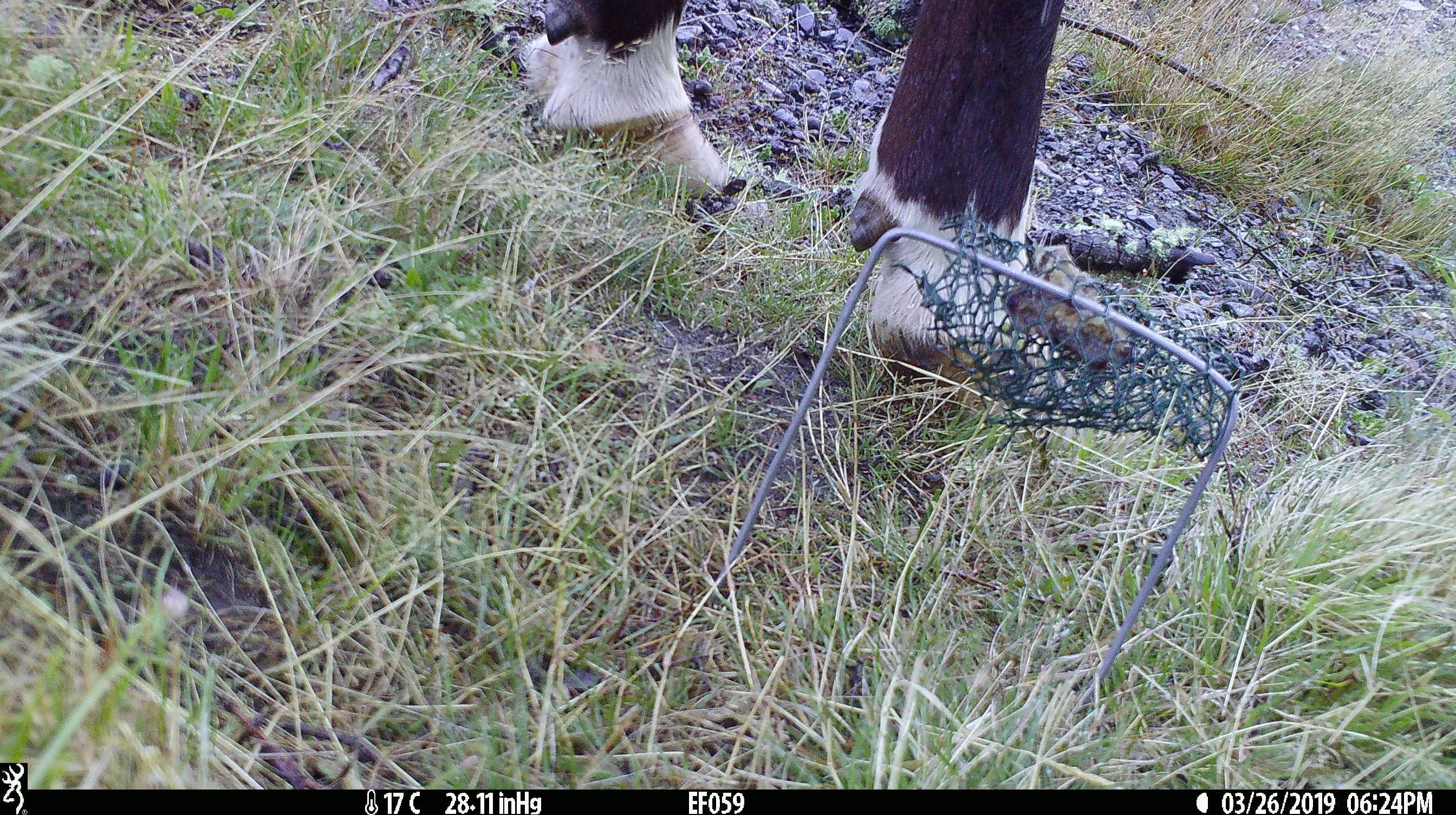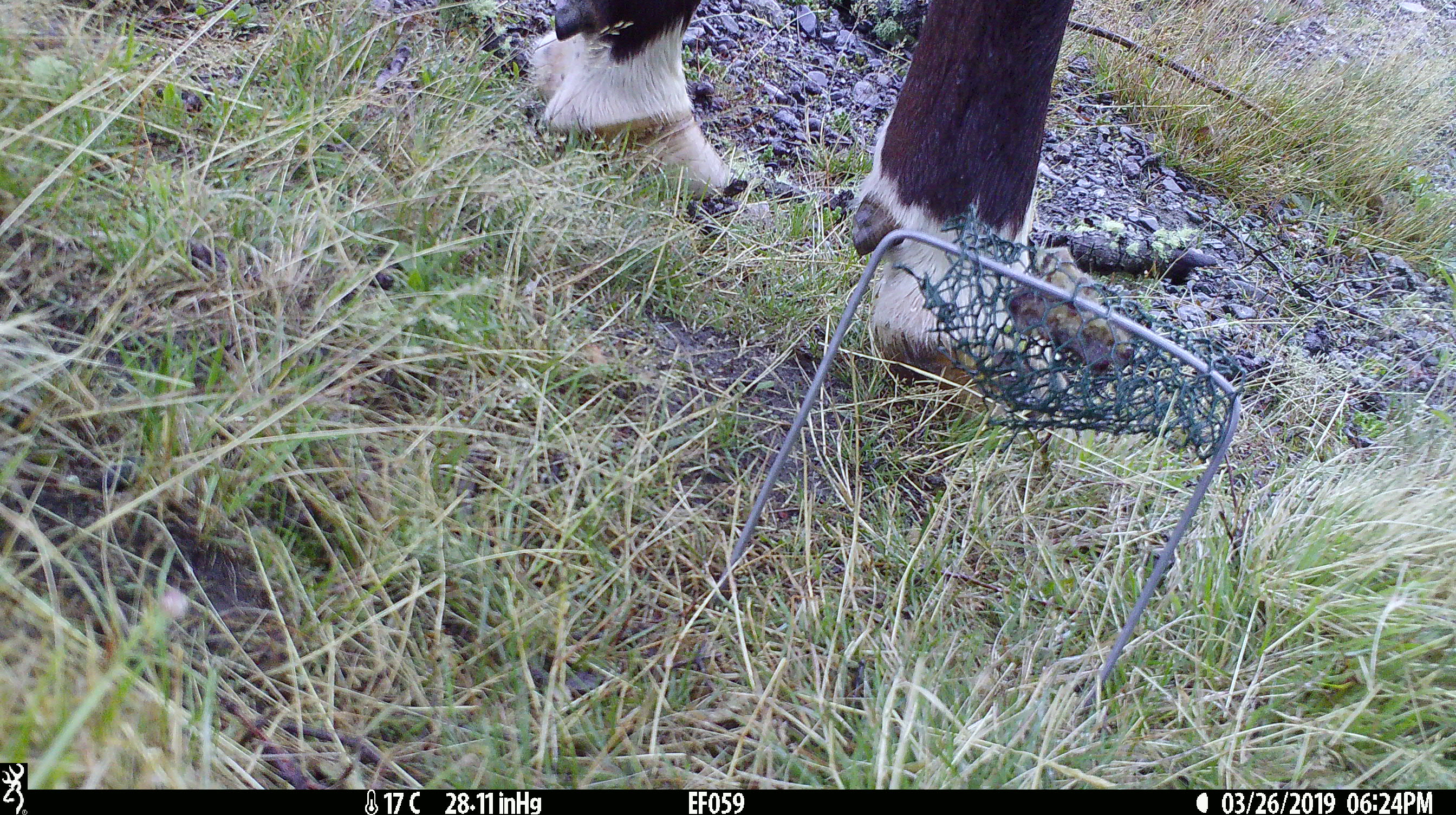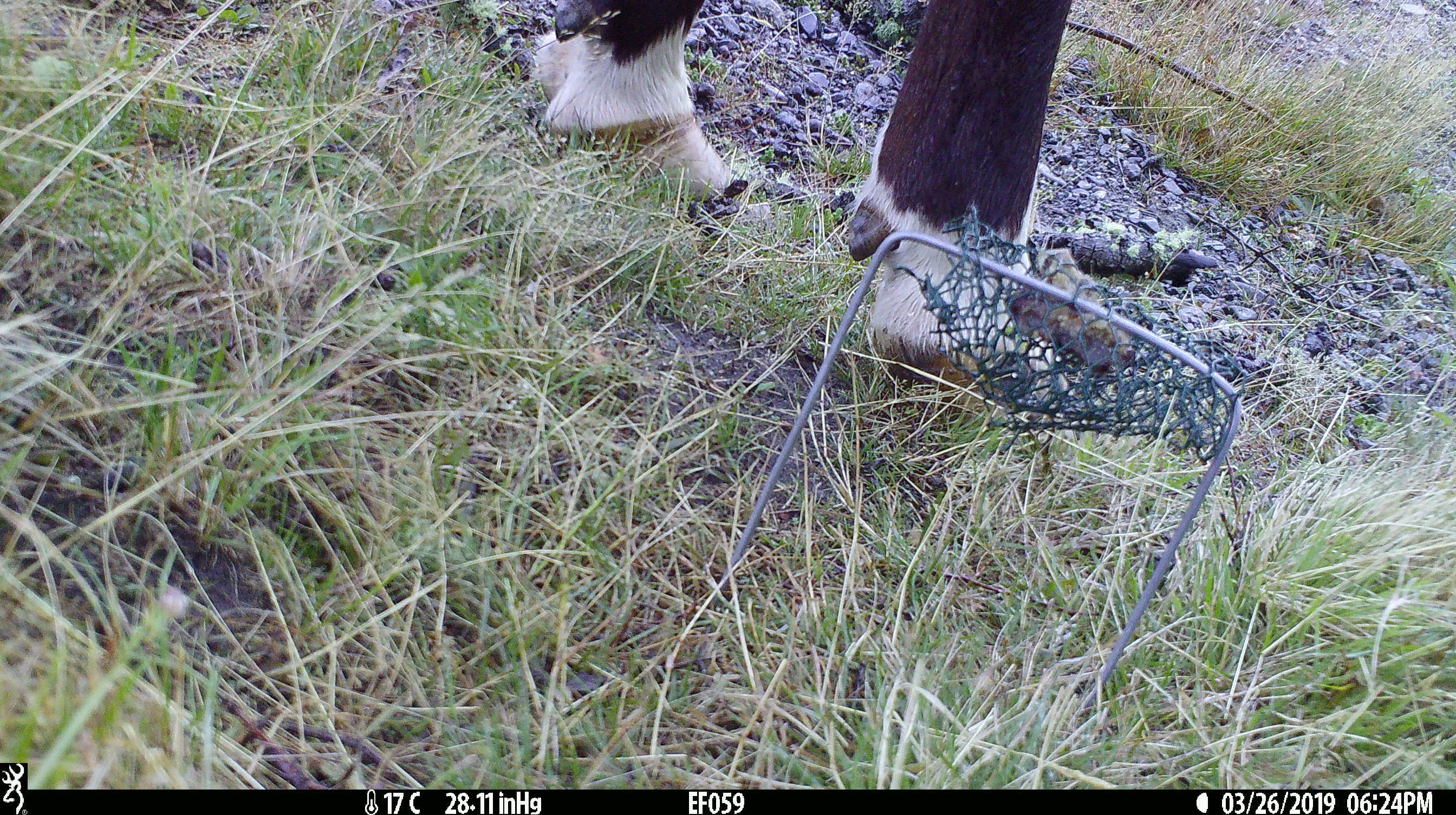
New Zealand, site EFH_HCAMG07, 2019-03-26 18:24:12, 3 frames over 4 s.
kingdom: Animalia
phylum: Chordata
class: Mammalia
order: Artiodactyla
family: Bovidae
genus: Bos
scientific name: Bos taurus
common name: domestic cow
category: cow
Cow (domestic cow) (Bos taurus).